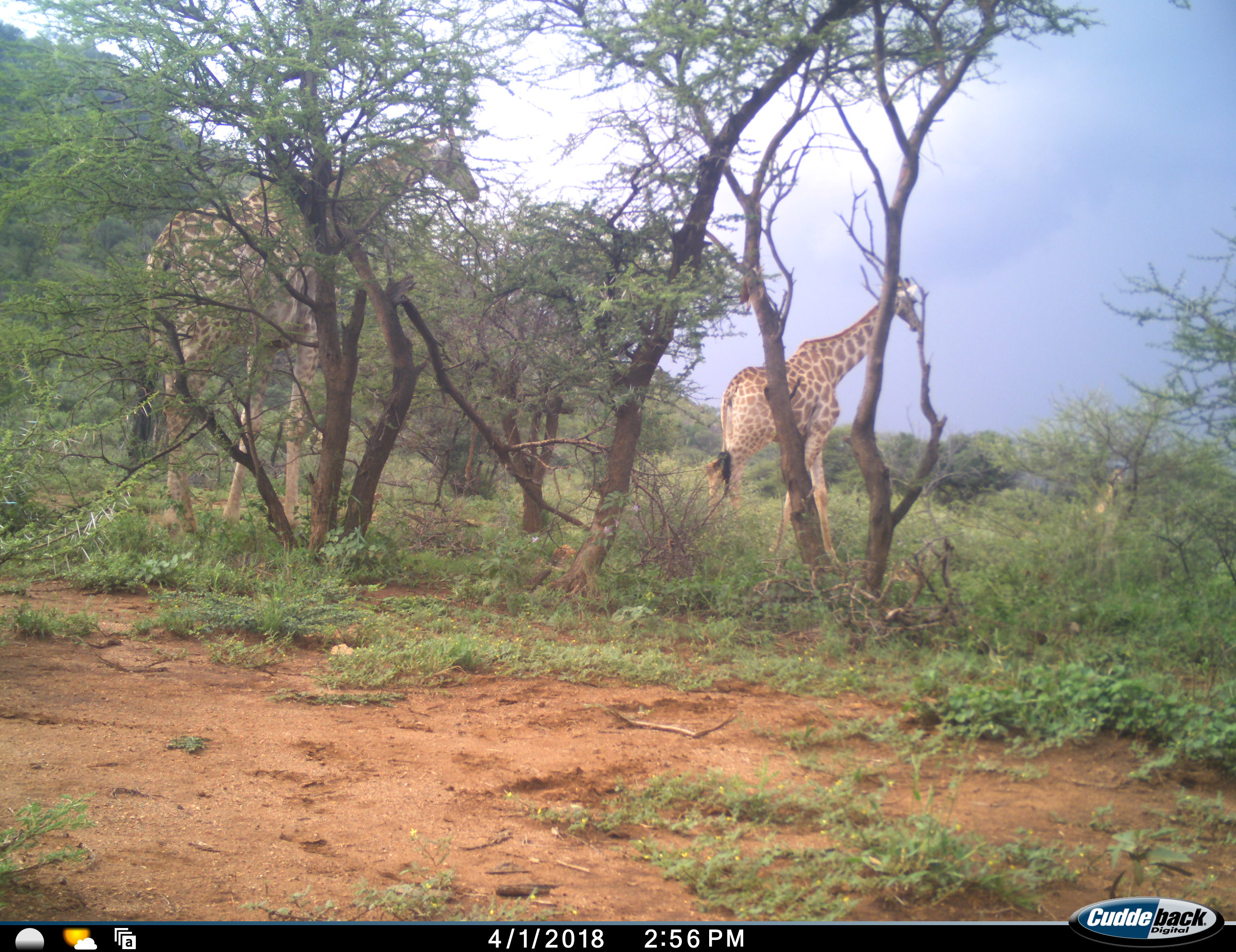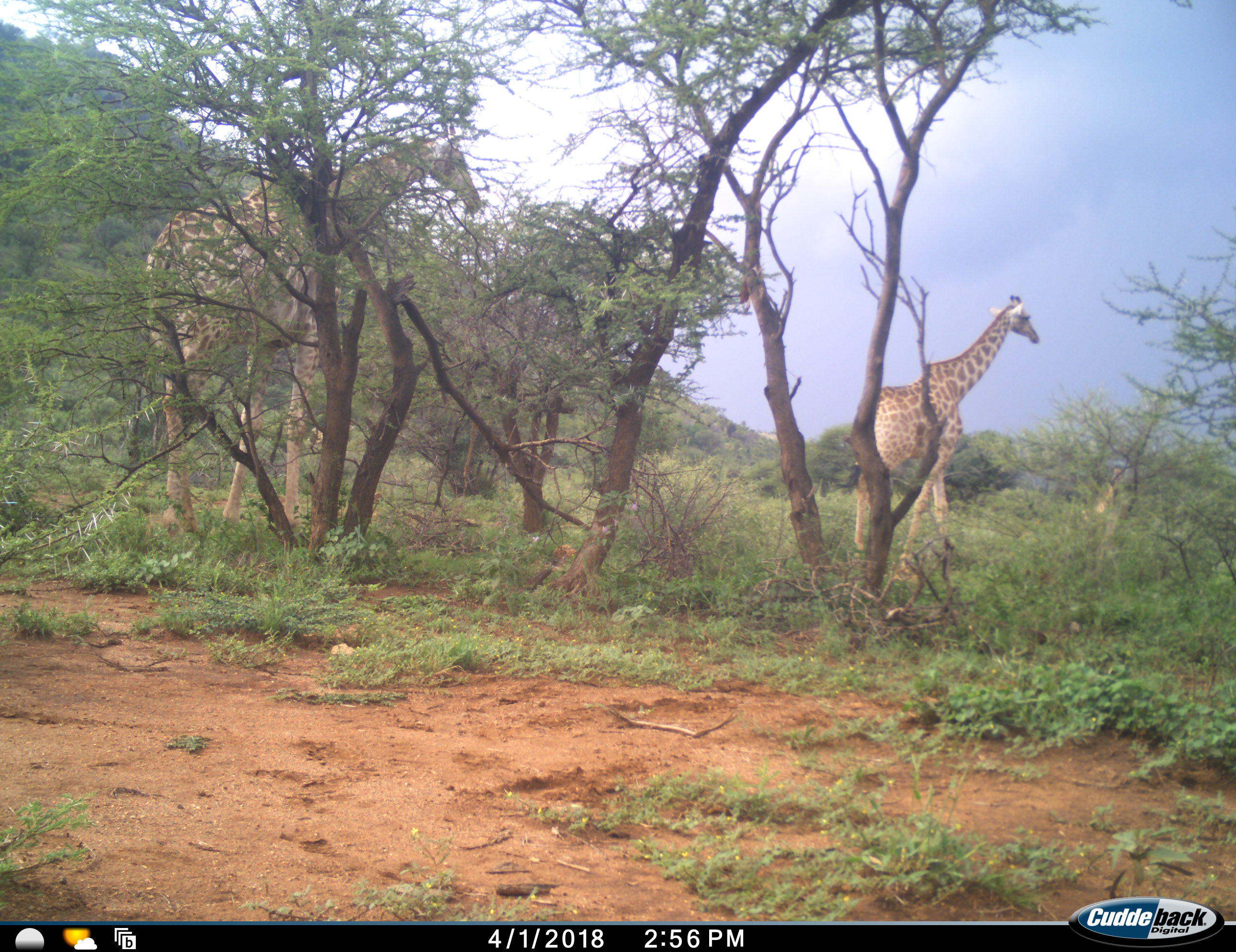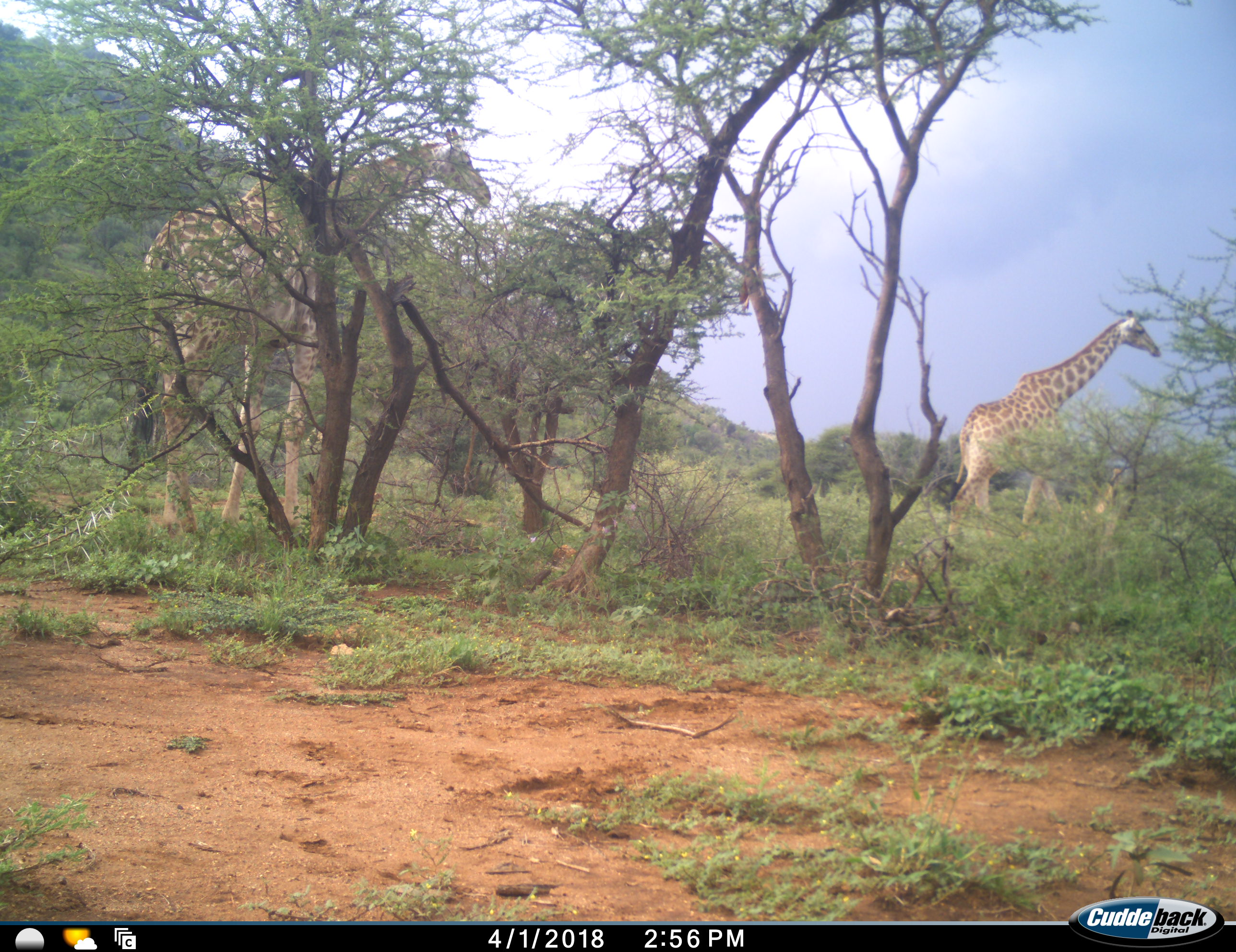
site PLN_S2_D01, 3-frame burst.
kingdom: Animalia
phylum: Chordata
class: Mammalia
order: Artiodactyla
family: Giraffidae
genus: Giraffa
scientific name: Giraffa camelopardalis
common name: giraffe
Giraffe (Giraffa camelopardalis), count 2. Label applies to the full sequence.